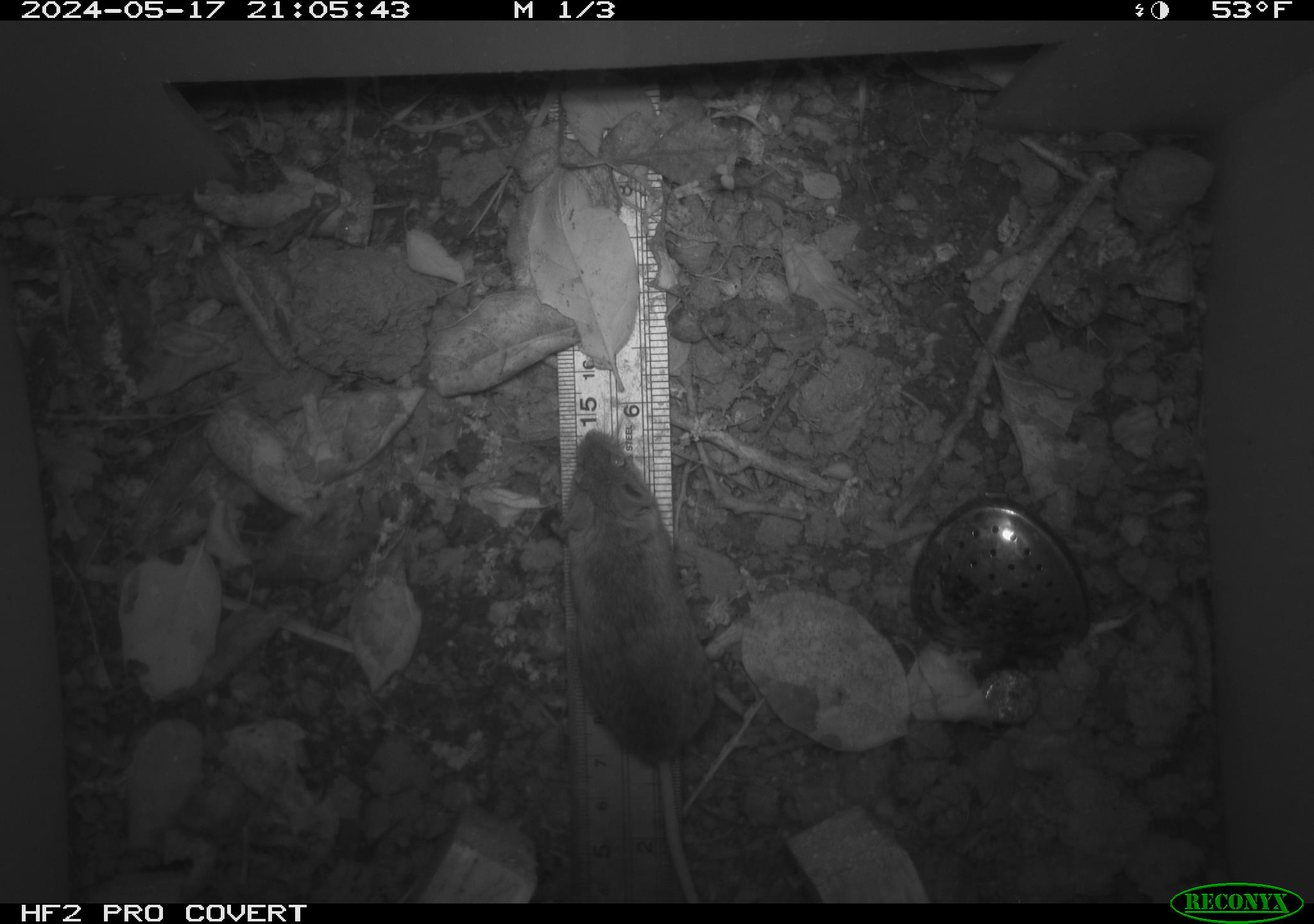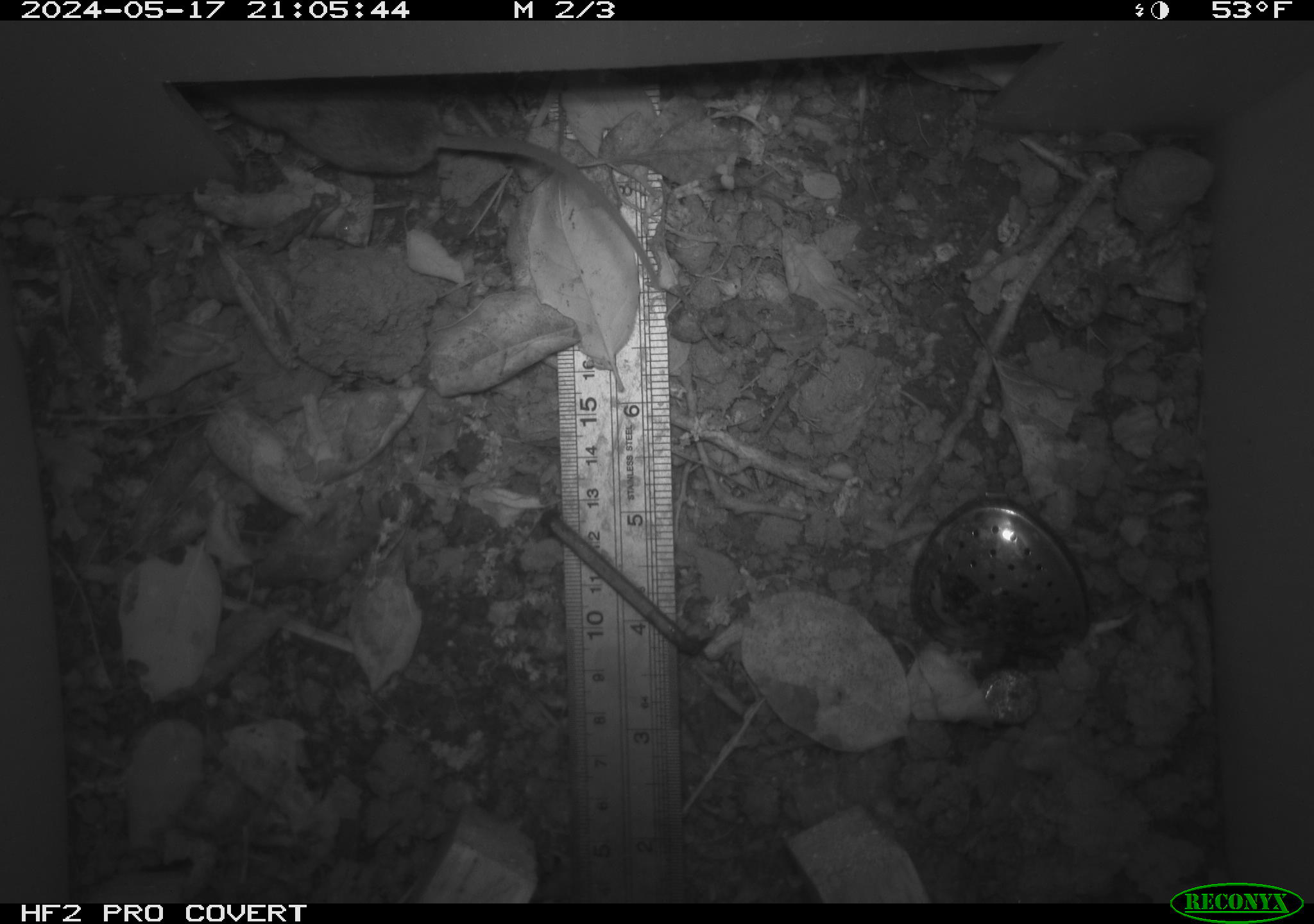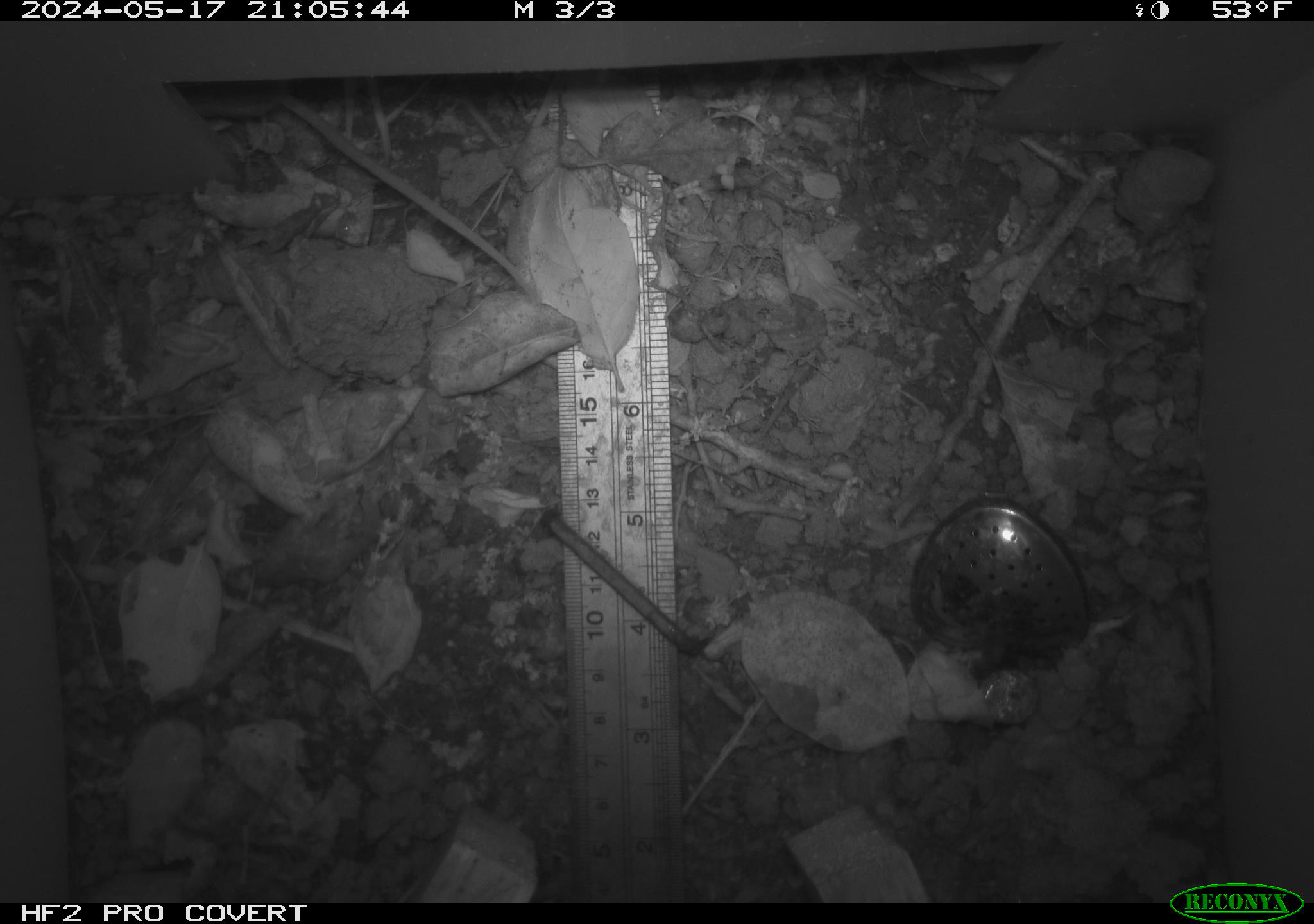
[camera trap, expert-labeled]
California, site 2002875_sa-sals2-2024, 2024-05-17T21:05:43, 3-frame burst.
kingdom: Animalia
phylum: Chordata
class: Mammalia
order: Rodentia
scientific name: Rodentia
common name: mouse species